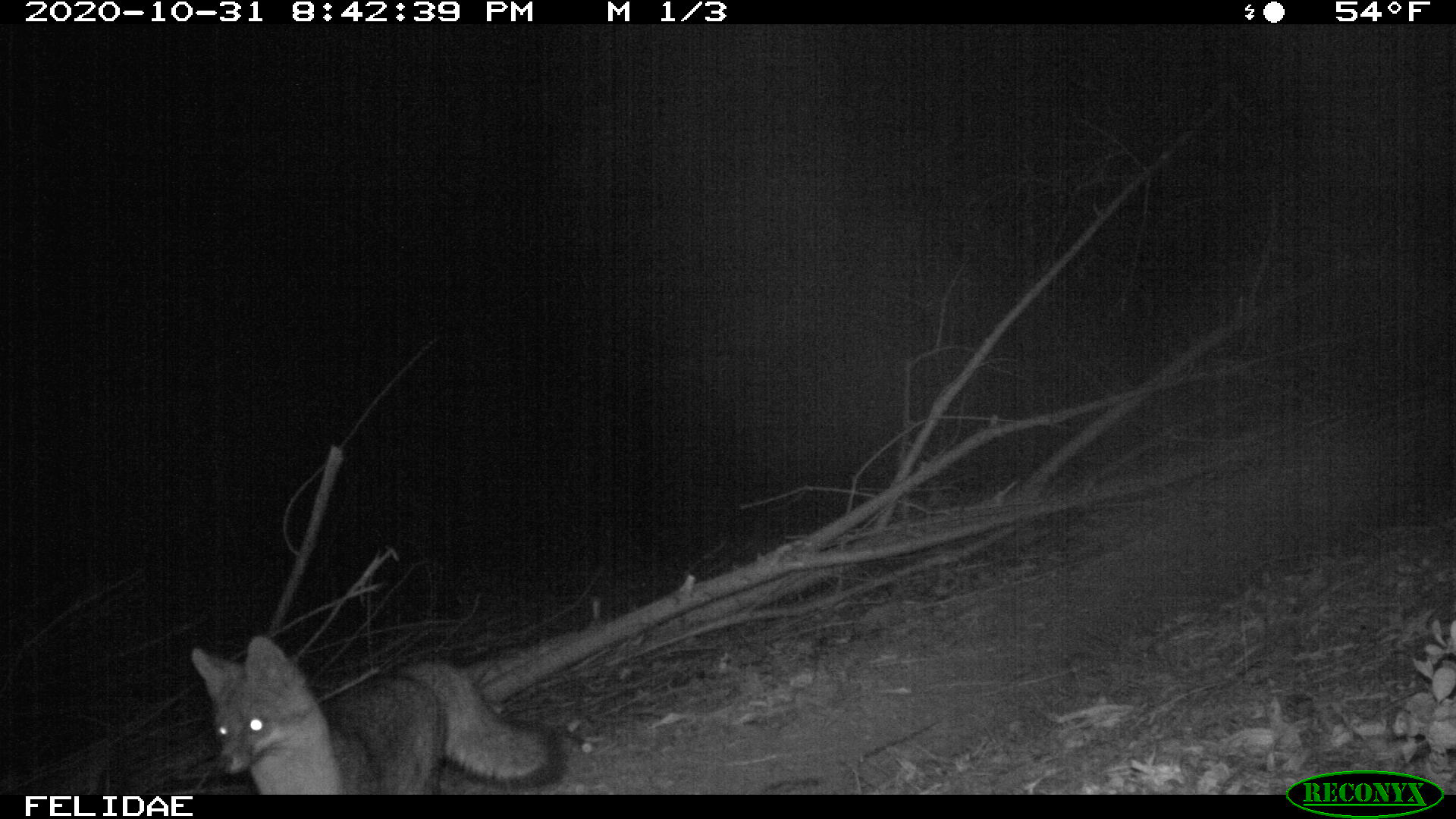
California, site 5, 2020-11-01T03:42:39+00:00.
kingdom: Animalia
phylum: Chordata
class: Mammalia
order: Carnivora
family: Canidae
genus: Urocyon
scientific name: Urocyon cinereoargenteus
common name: gray fox